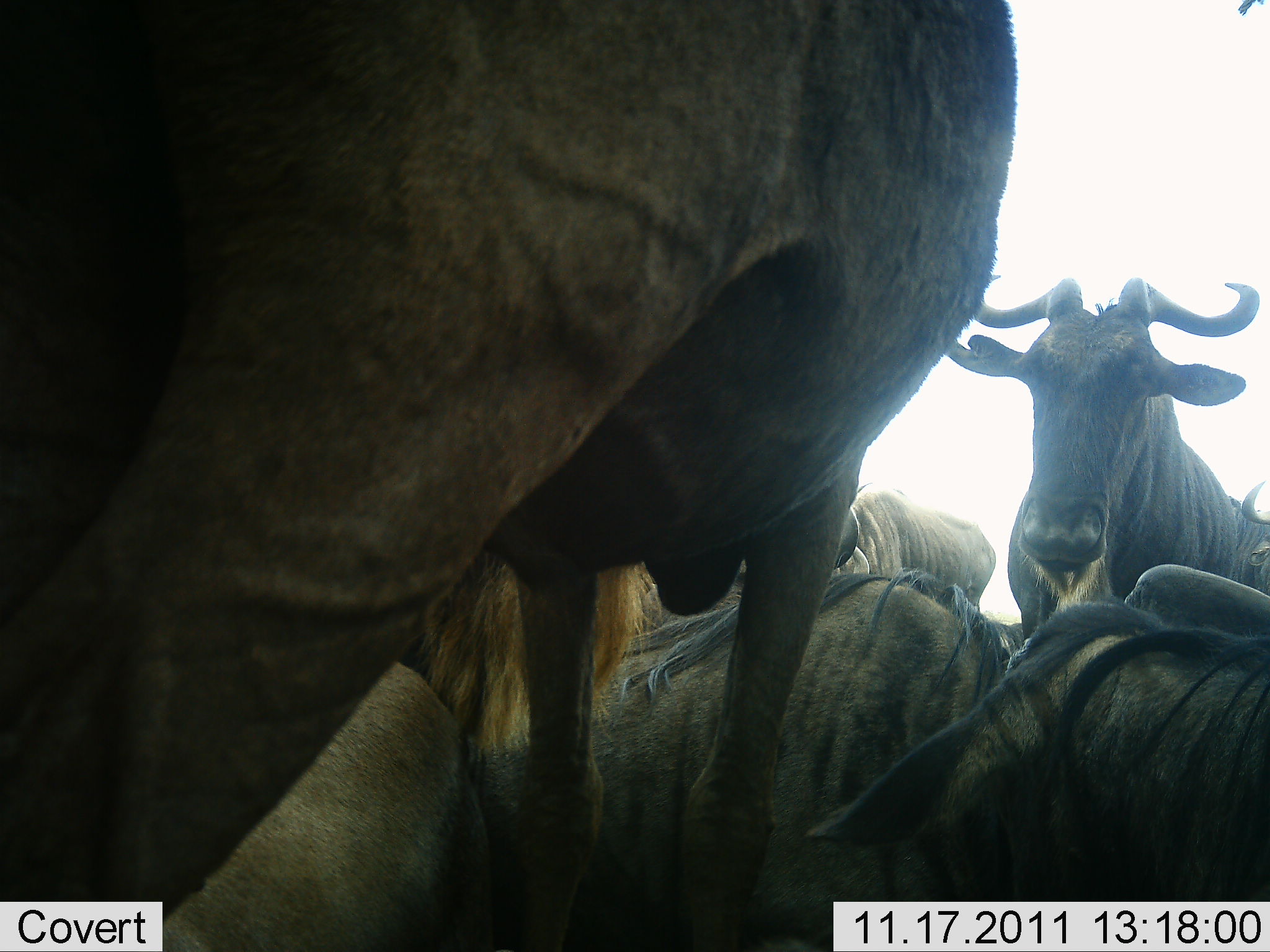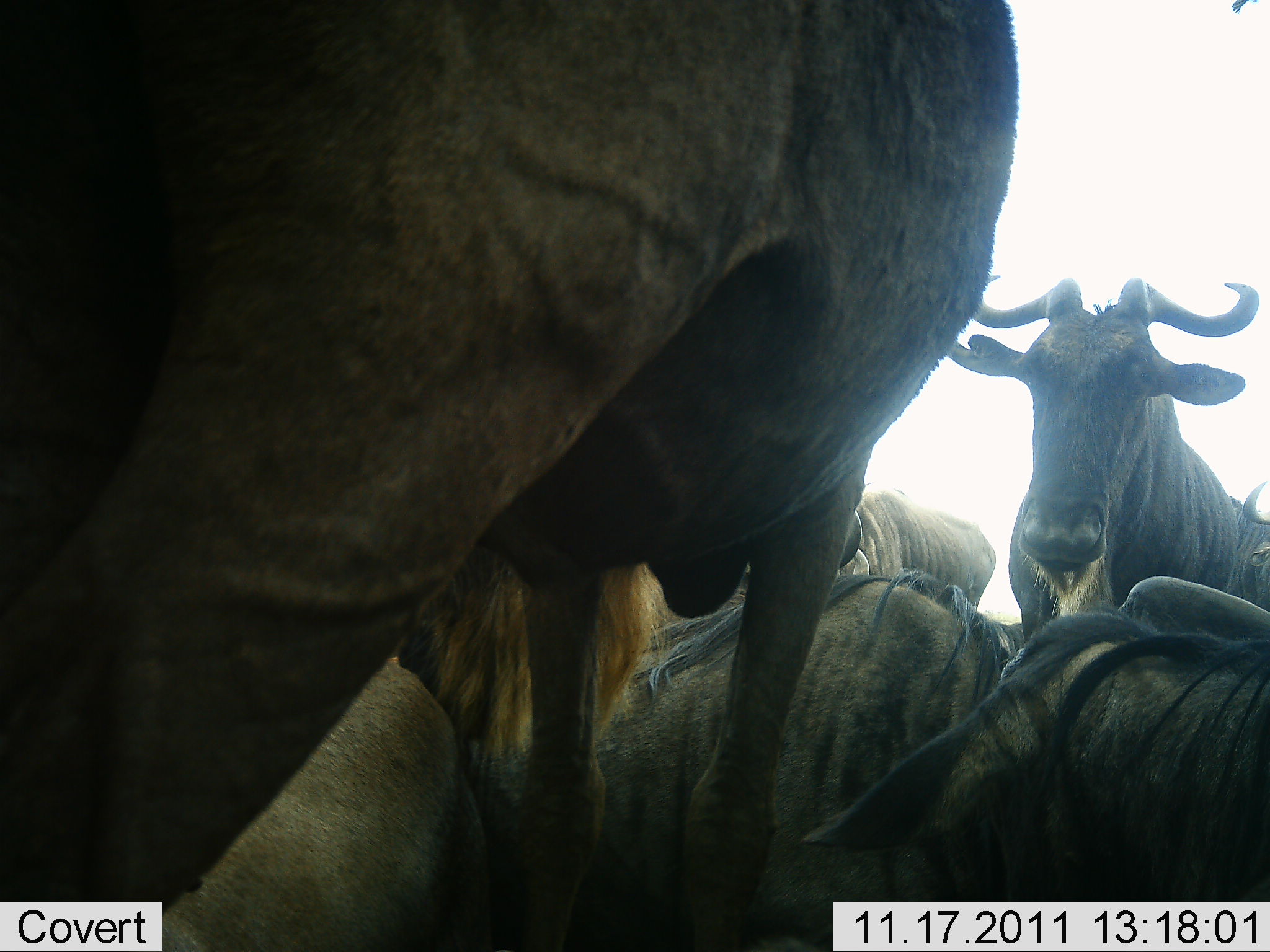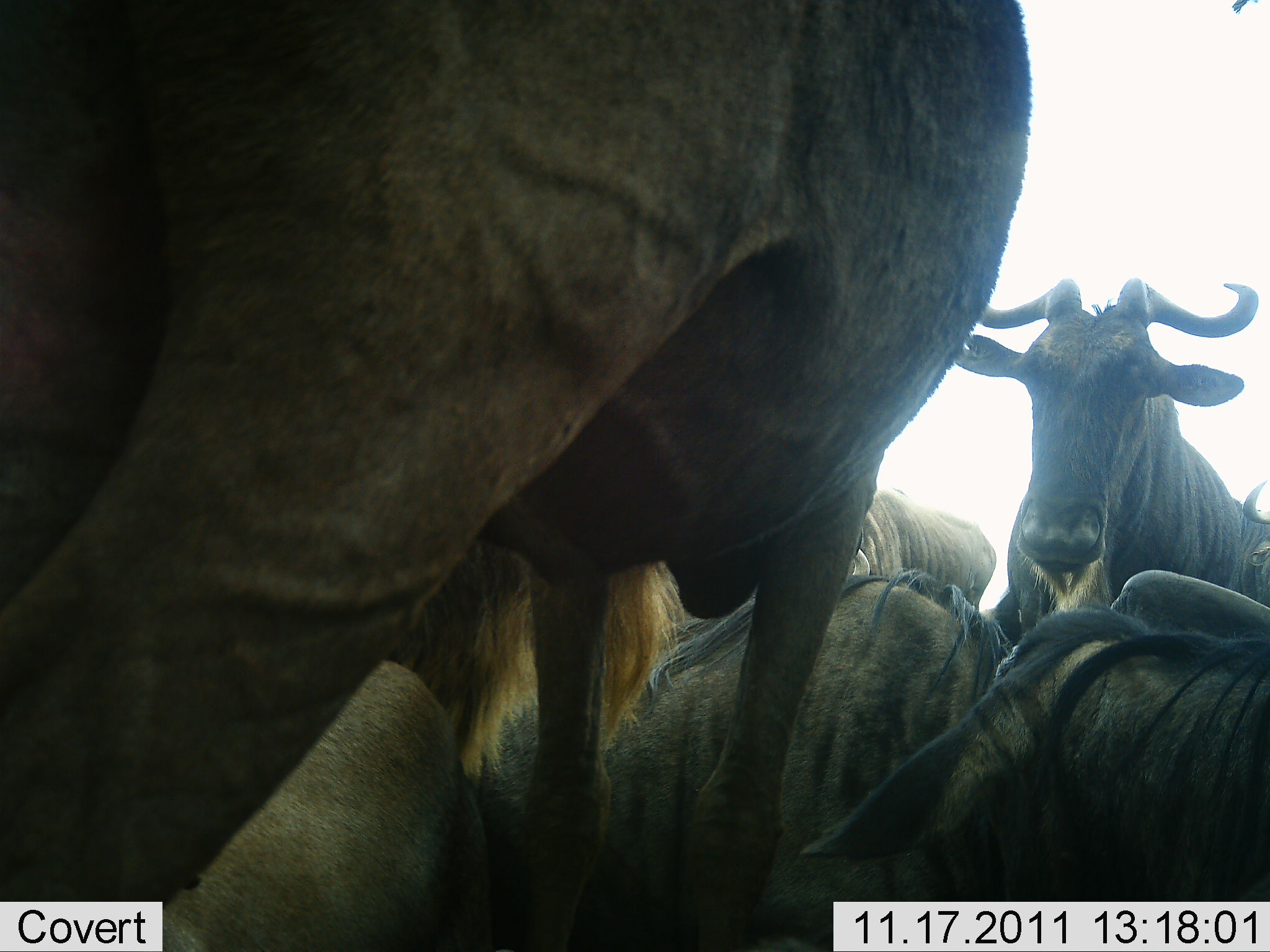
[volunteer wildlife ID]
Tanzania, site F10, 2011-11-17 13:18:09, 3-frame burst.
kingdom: Animalia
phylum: Chordata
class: Mammalia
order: Artiodactyla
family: Bovidae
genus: Connochaetes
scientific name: Connochaetes taurinus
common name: blue wildebeest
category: wildebeest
Wildebeest (blue wildebeest) (Connochaetes taurinus), count 6. Behavior (volunteer vote fractions): standing 77%, resting 69%, moving 0%, interacting 15%. Young present (vote fraction): 0%. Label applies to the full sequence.